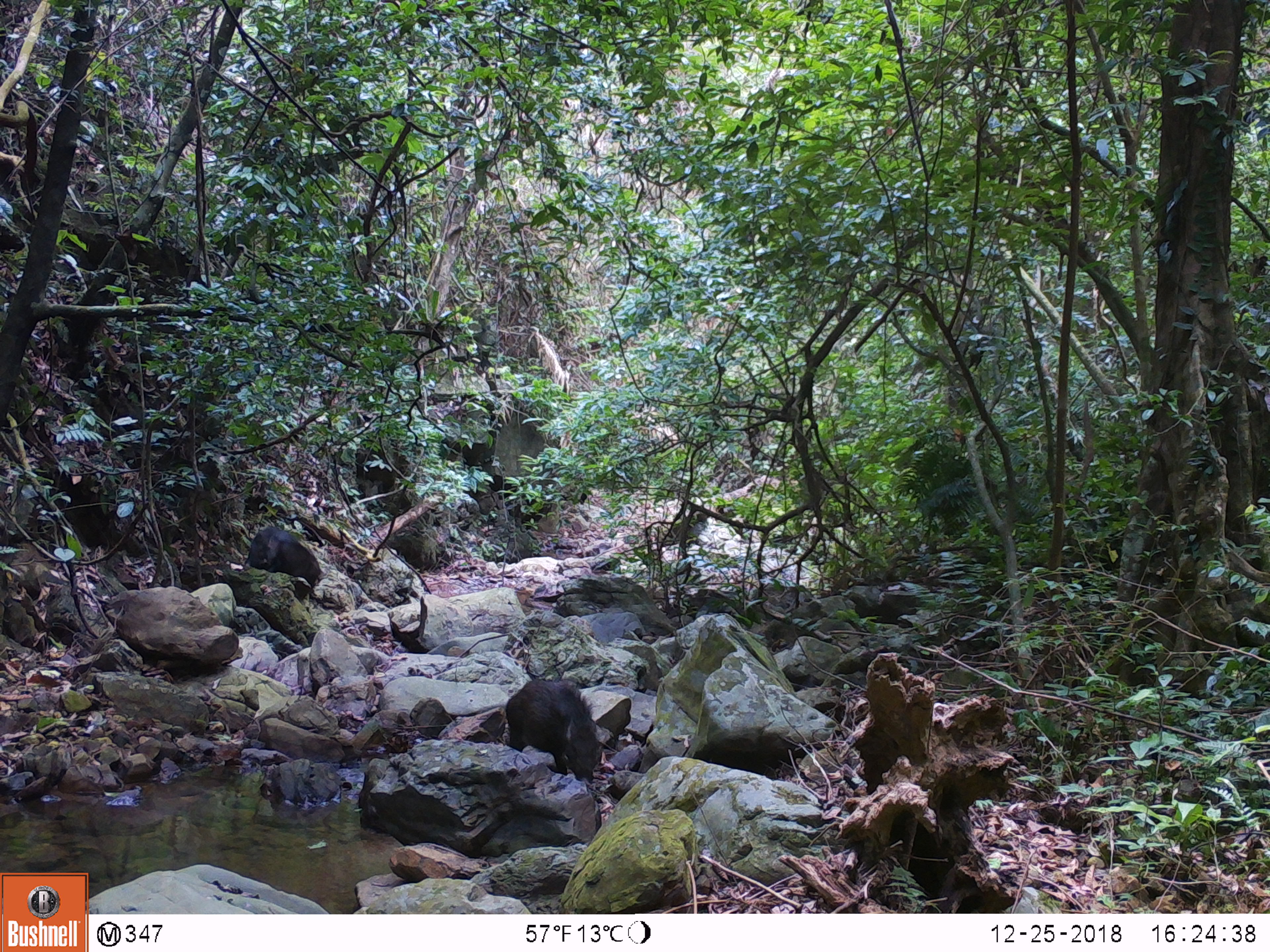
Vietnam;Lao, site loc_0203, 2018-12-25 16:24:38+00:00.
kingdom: Animalia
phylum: Chordata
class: Mammalia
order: Artiodactyla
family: Suidae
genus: Sus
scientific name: Sus scrofa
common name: eurasian wild pig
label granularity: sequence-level